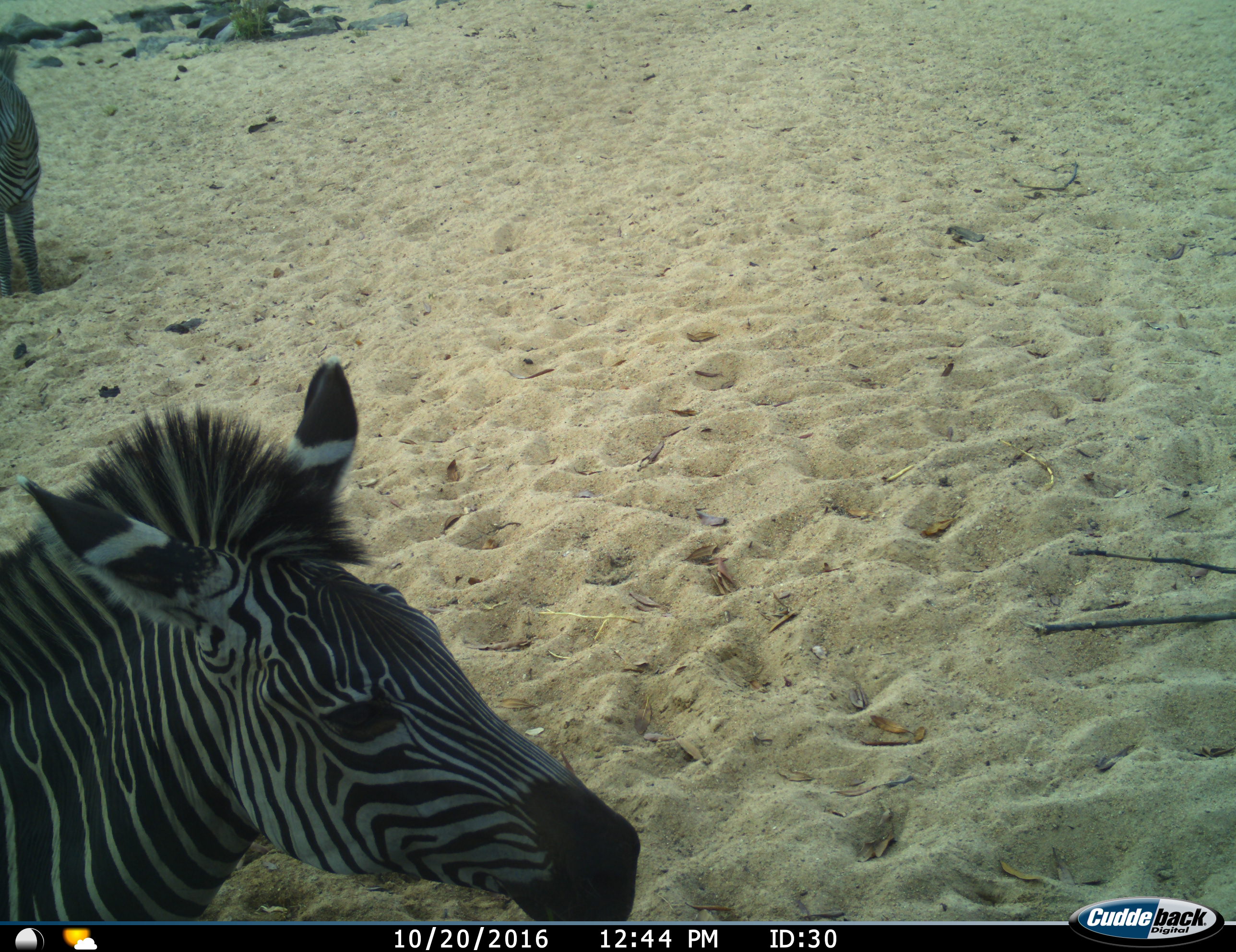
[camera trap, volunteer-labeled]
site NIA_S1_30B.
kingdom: Animalia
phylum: Chordata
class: Mammalia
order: Perissodactyla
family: Equidae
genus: Equus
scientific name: Equus quagga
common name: plains zebra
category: zebraplains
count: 2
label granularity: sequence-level